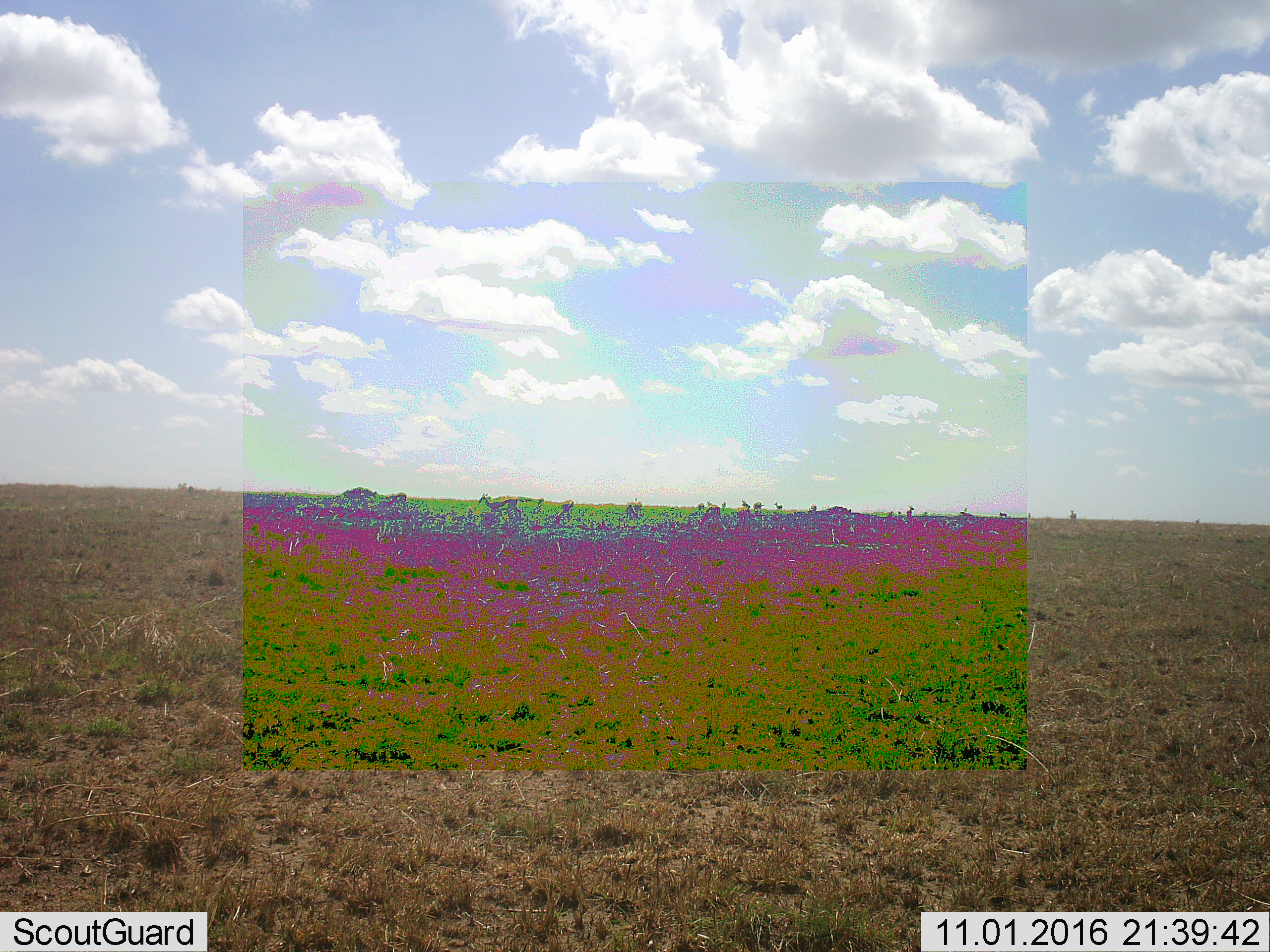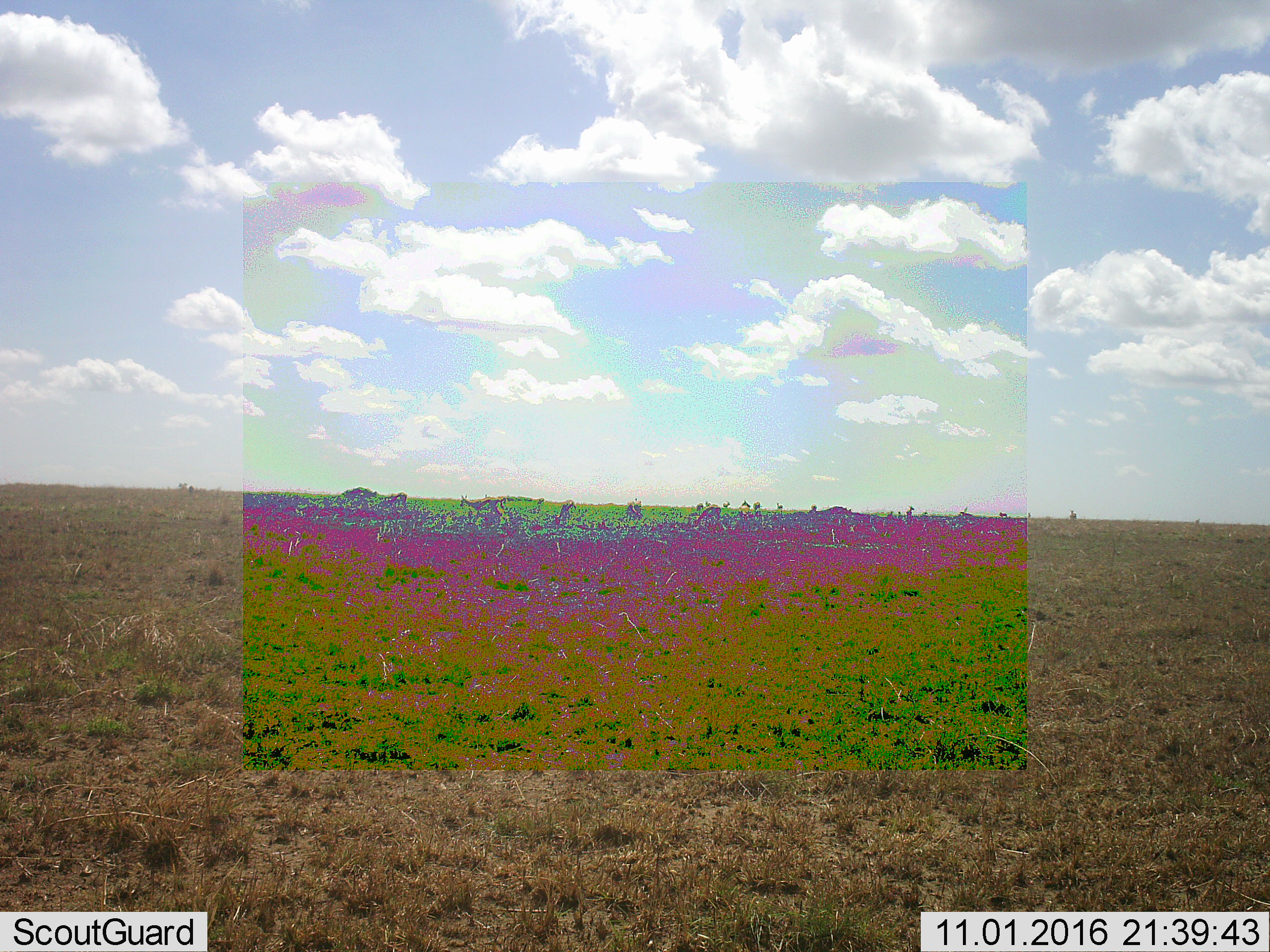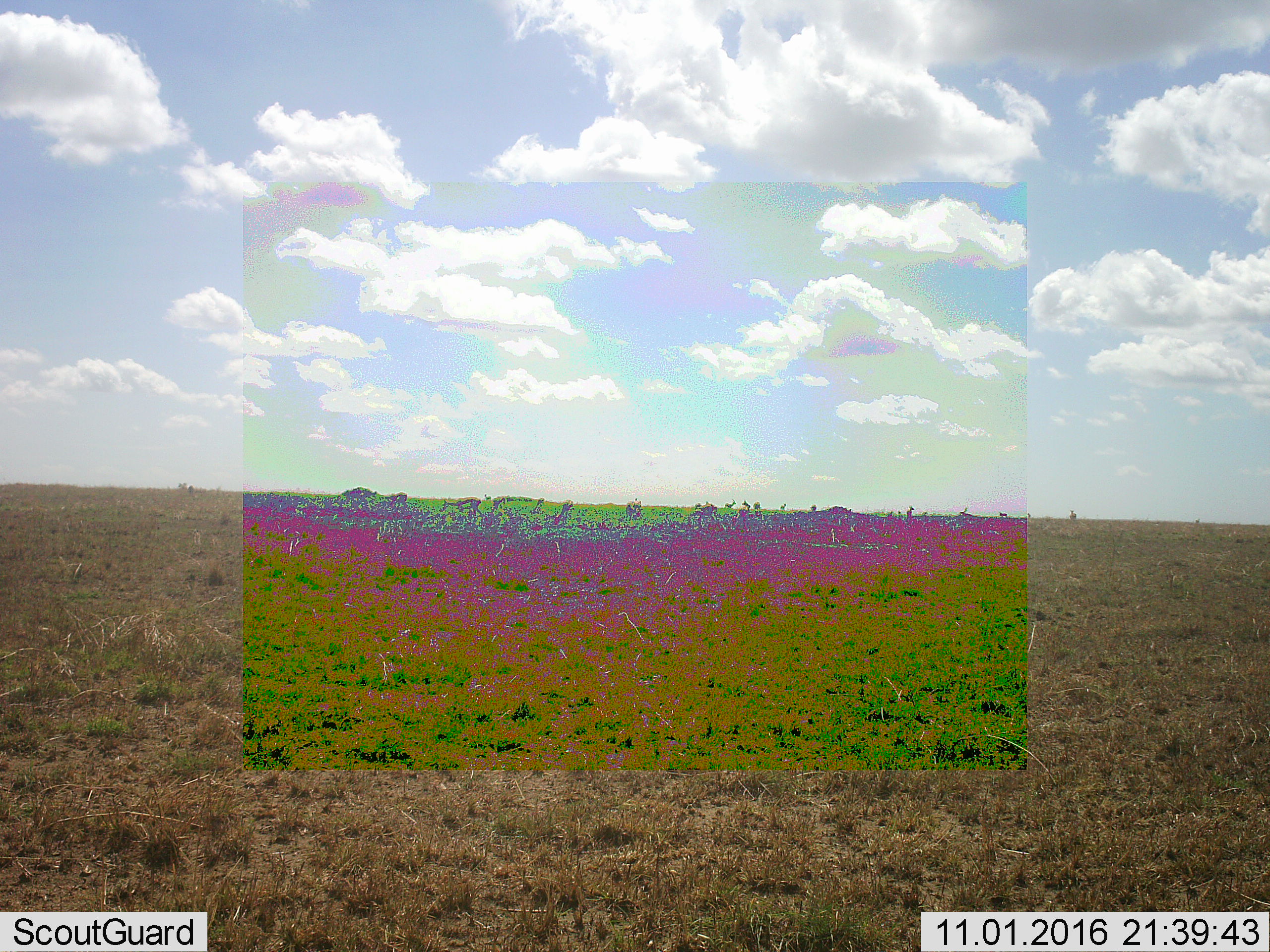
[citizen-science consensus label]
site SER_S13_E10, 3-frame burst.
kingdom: Animalia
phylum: Chordata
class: Mammalia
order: Artiodactyla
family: Bovidae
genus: Eudorcas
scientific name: Eudorcas thomsonii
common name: thomson's gazelle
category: gazellethomsons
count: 11-50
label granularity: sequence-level